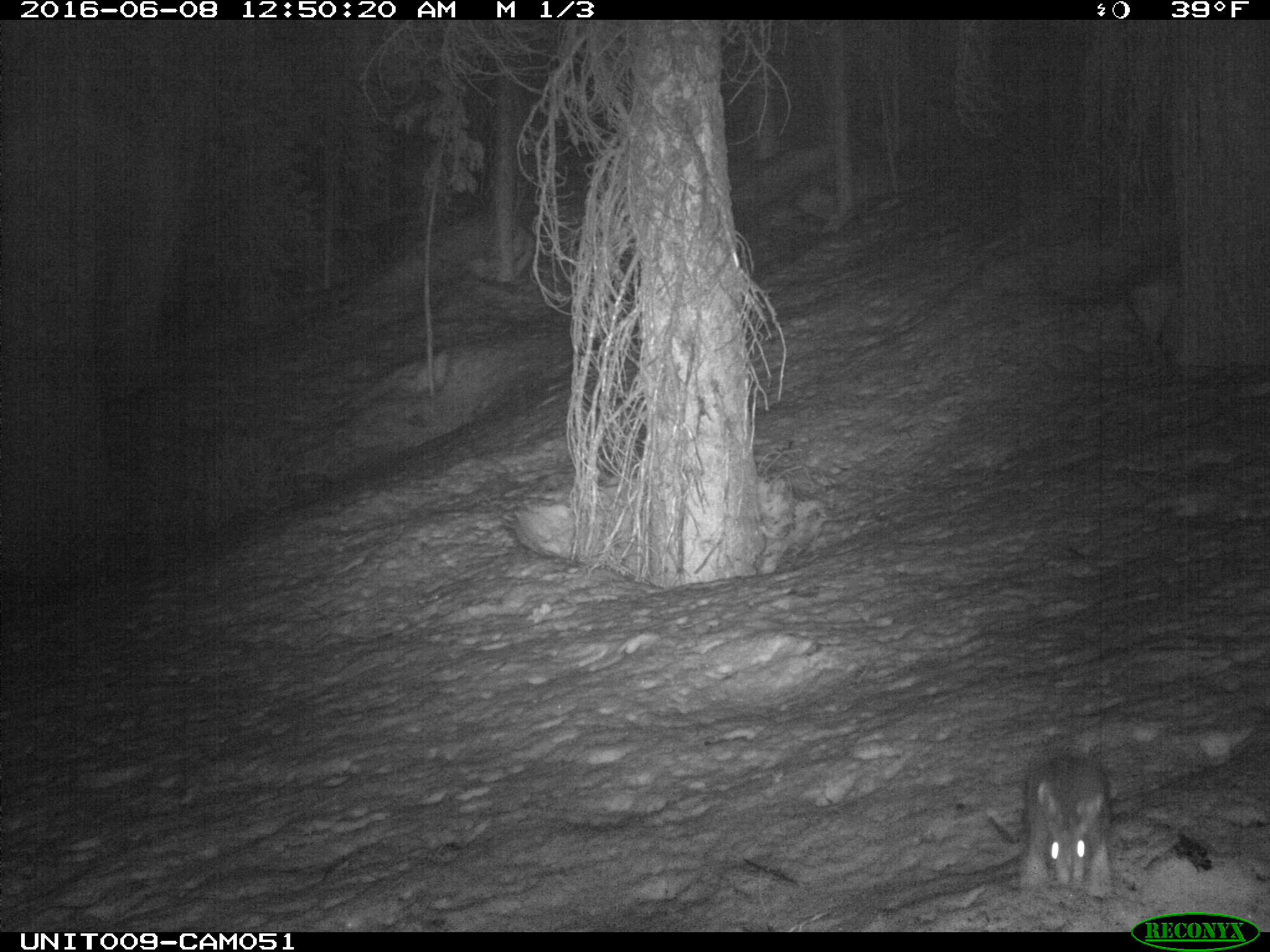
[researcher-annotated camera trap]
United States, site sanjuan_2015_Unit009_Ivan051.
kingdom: Animalia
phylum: Chordata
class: Mammalia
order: Lagomorpha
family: Leporidae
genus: Lepus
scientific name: Lepus americanus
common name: snowshoe hare